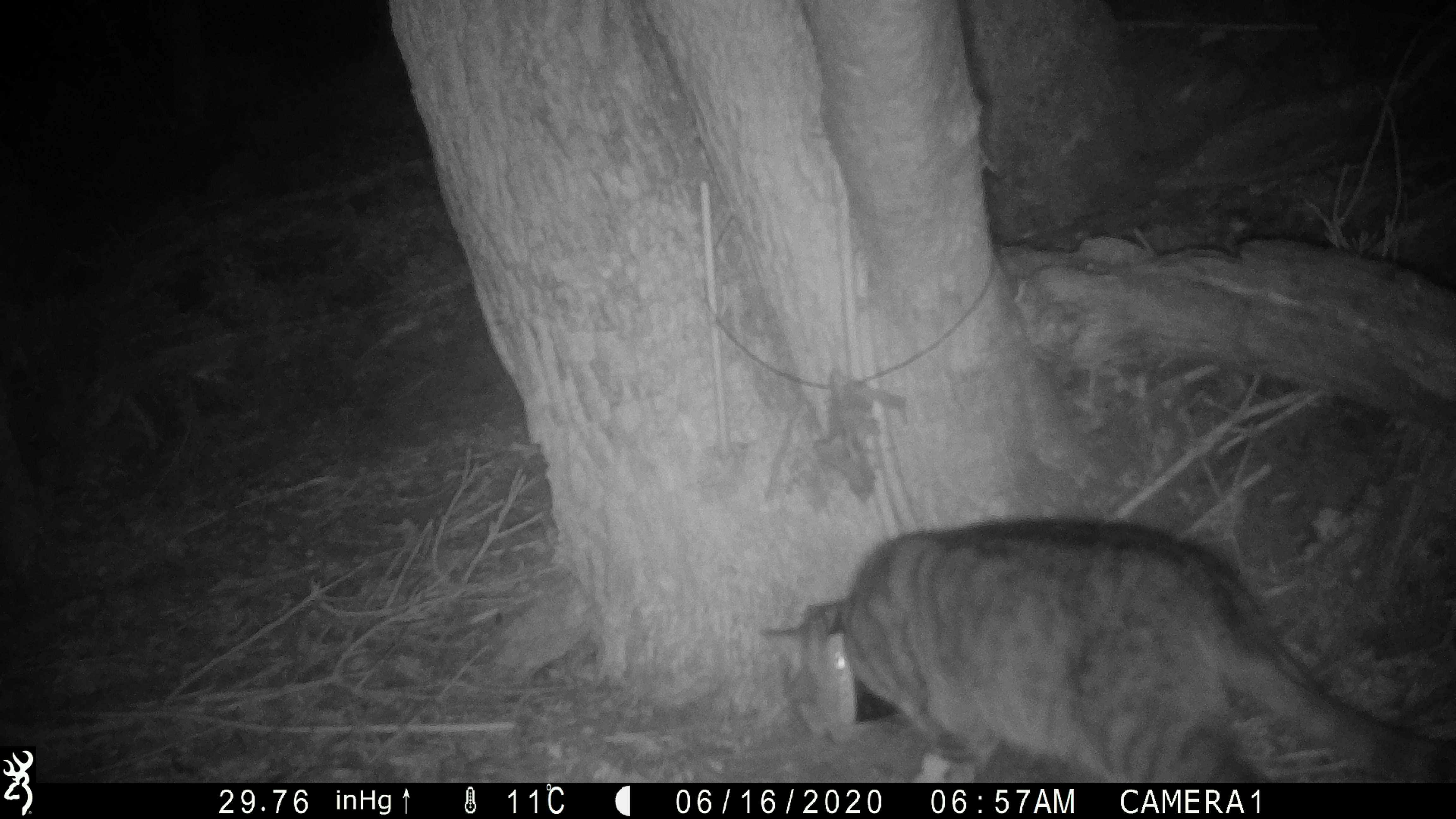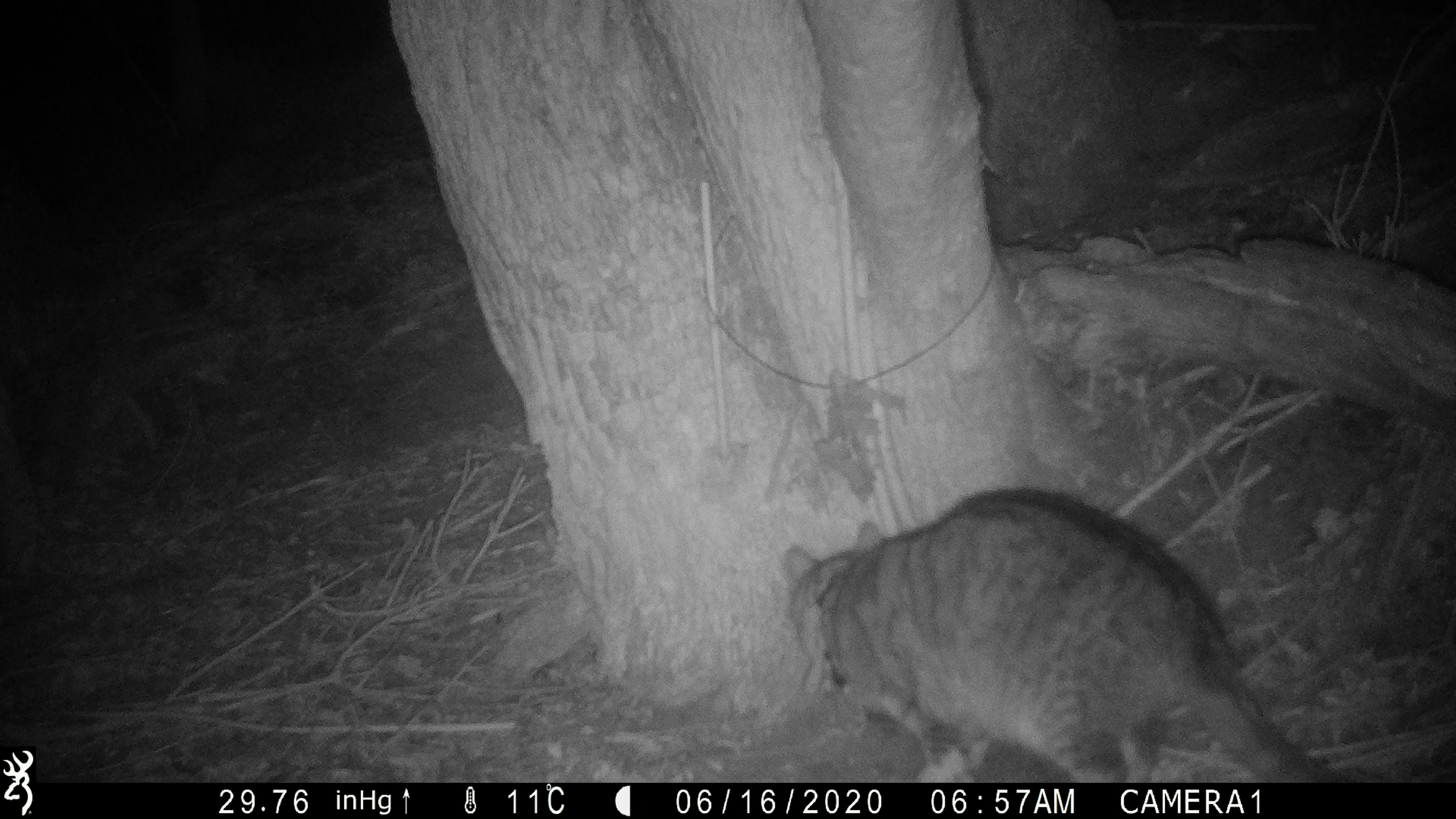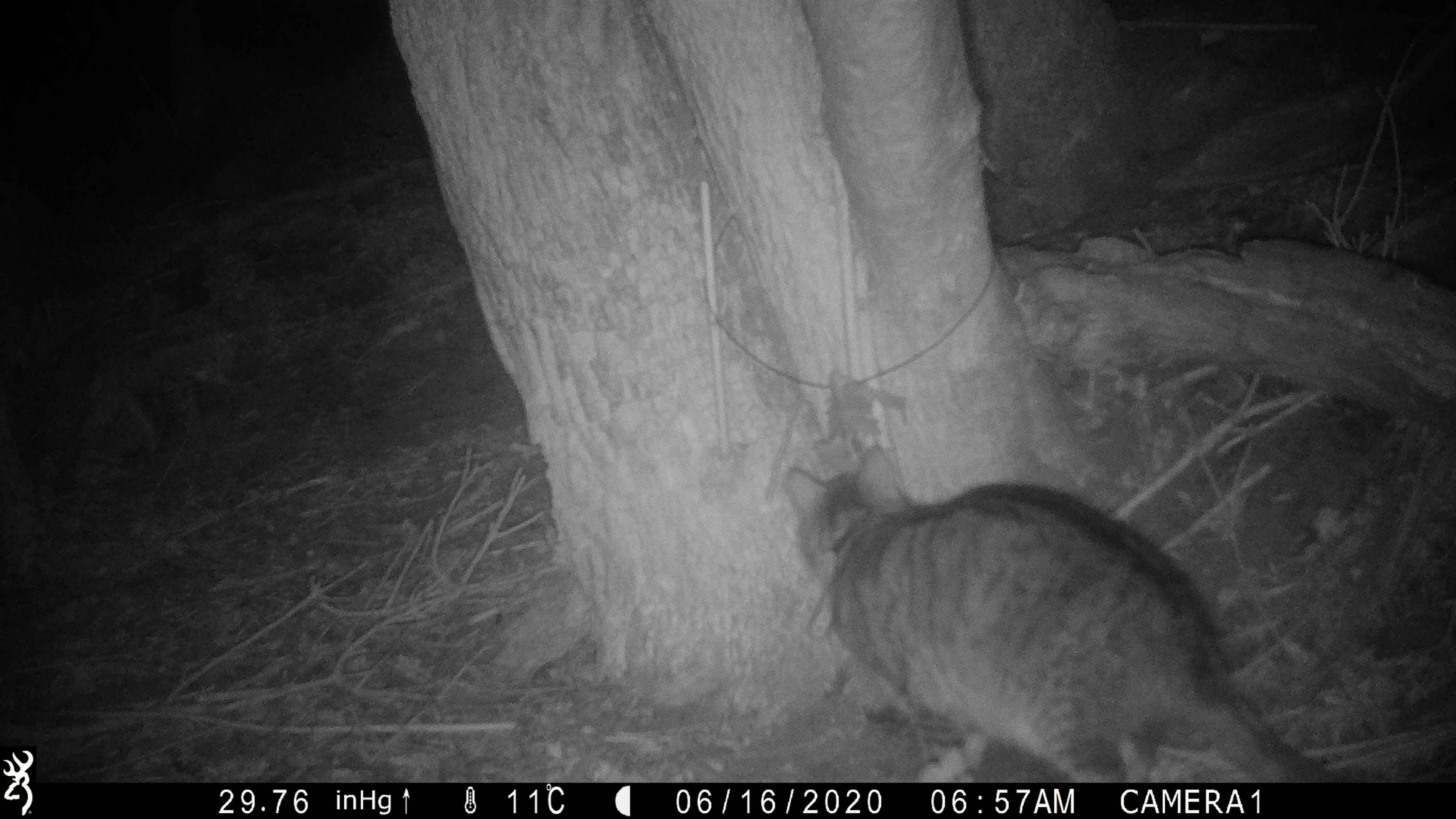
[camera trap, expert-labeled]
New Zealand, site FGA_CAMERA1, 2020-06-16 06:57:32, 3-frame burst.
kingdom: Animalia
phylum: Chordata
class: Mammalia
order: Carnivora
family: Felidae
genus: Felis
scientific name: Felis catus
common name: domestic cat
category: cat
Cat (domestic cat) (Felis catus).